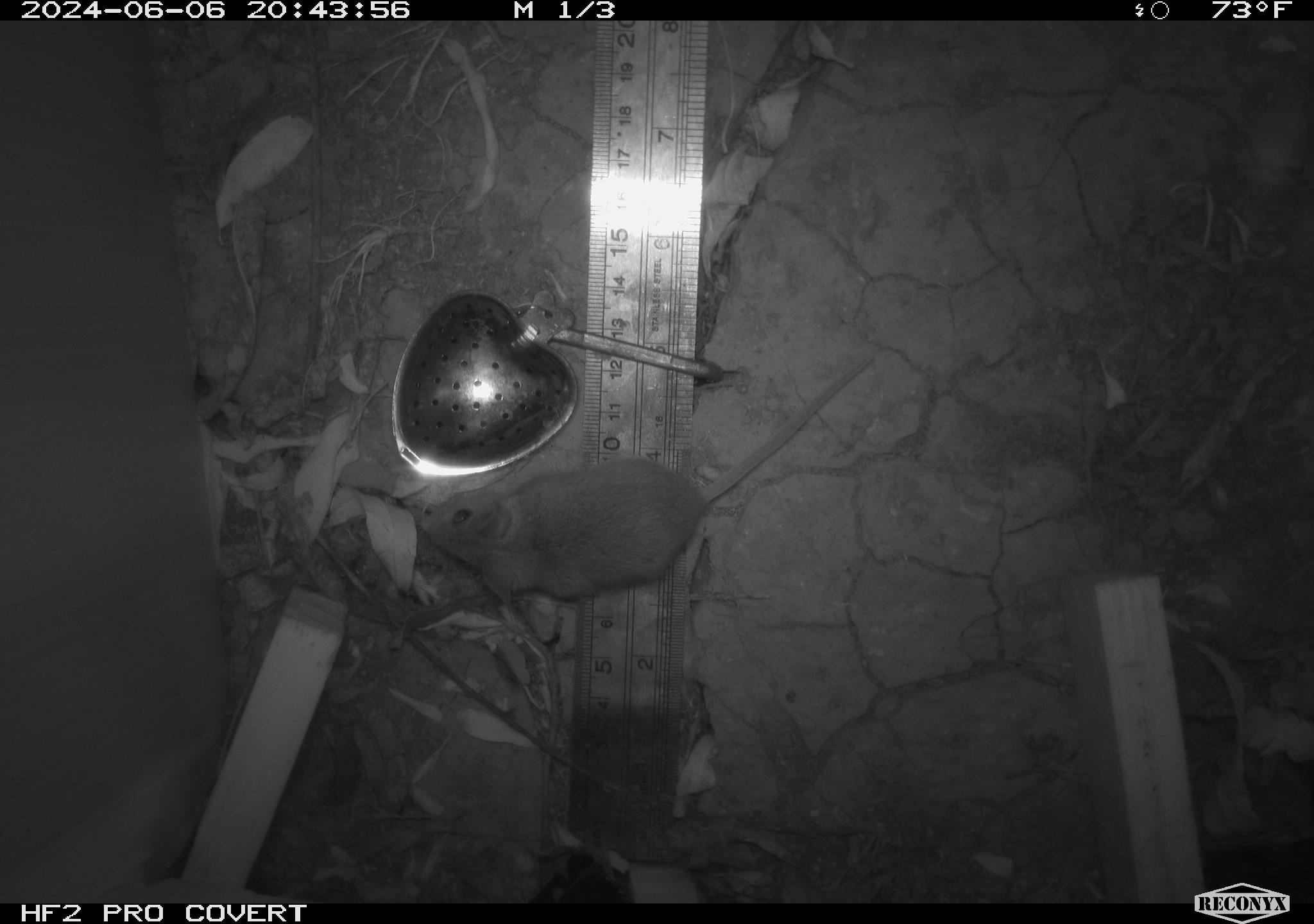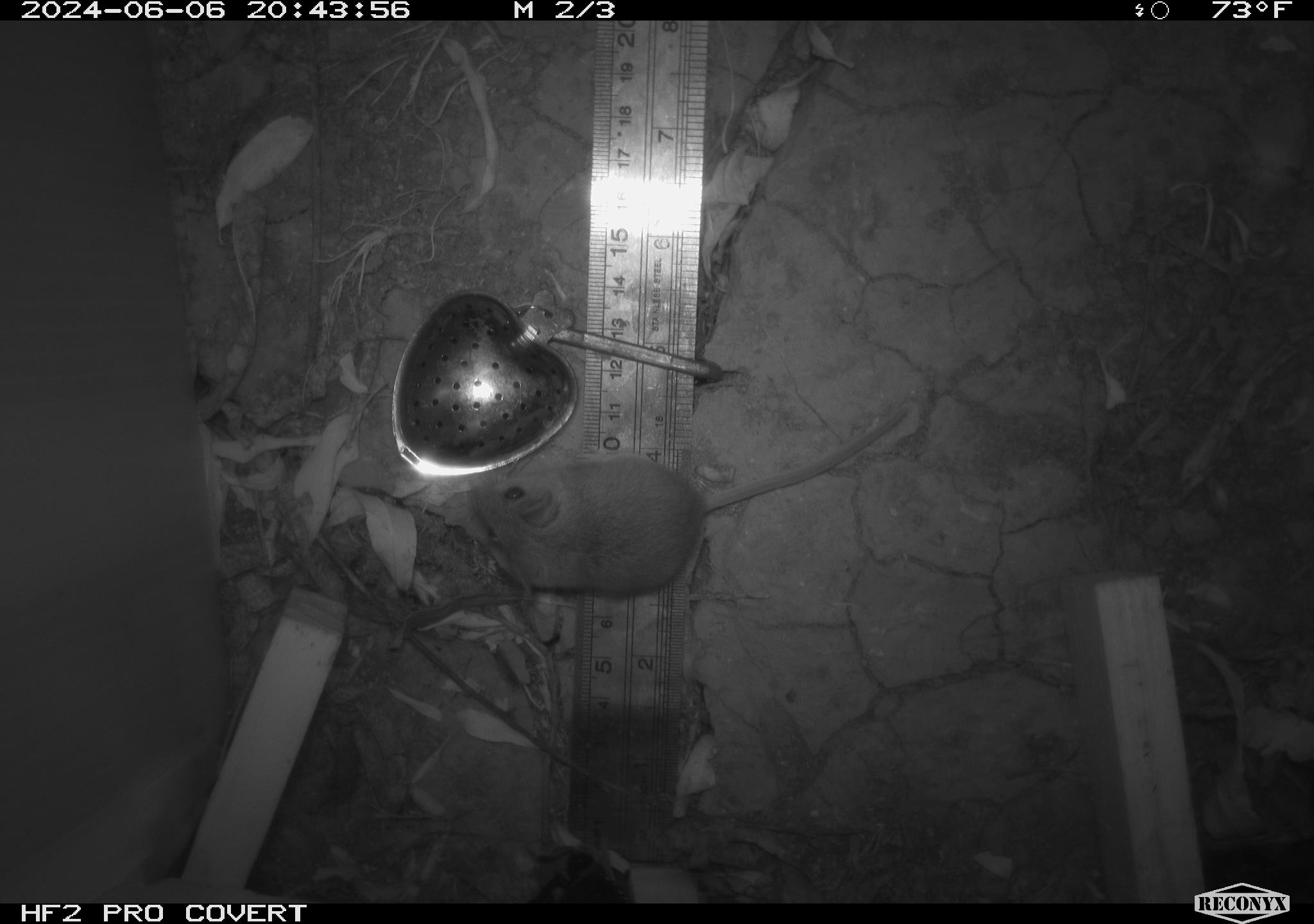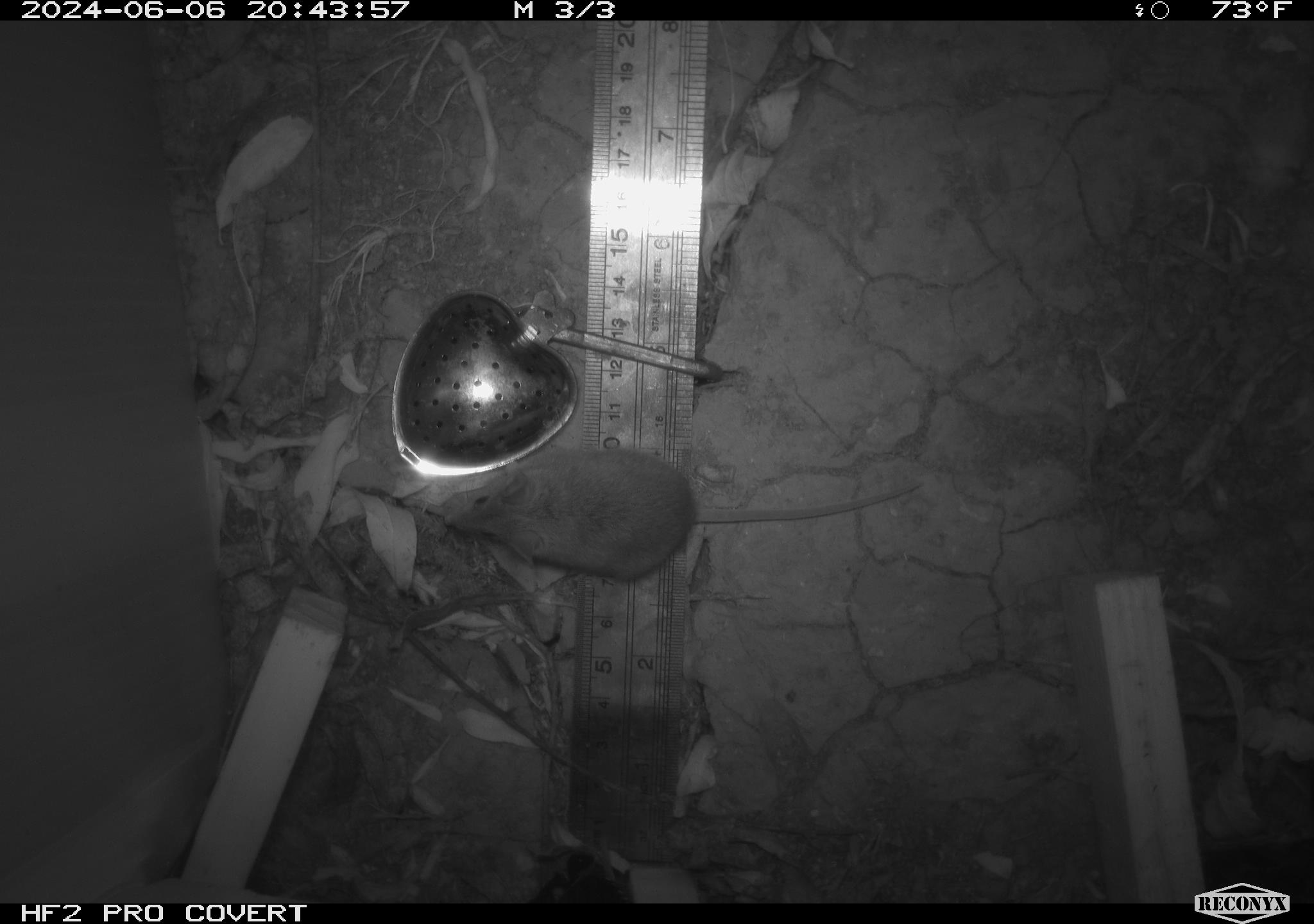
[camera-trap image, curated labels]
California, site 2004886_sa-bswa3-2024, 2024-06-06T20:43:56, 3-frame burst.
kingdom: Animalia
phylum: Chordata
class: Mammalia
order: Rodentia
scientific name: Rodentia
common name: mouse species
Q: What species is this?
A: Mouse species (Rodentia).